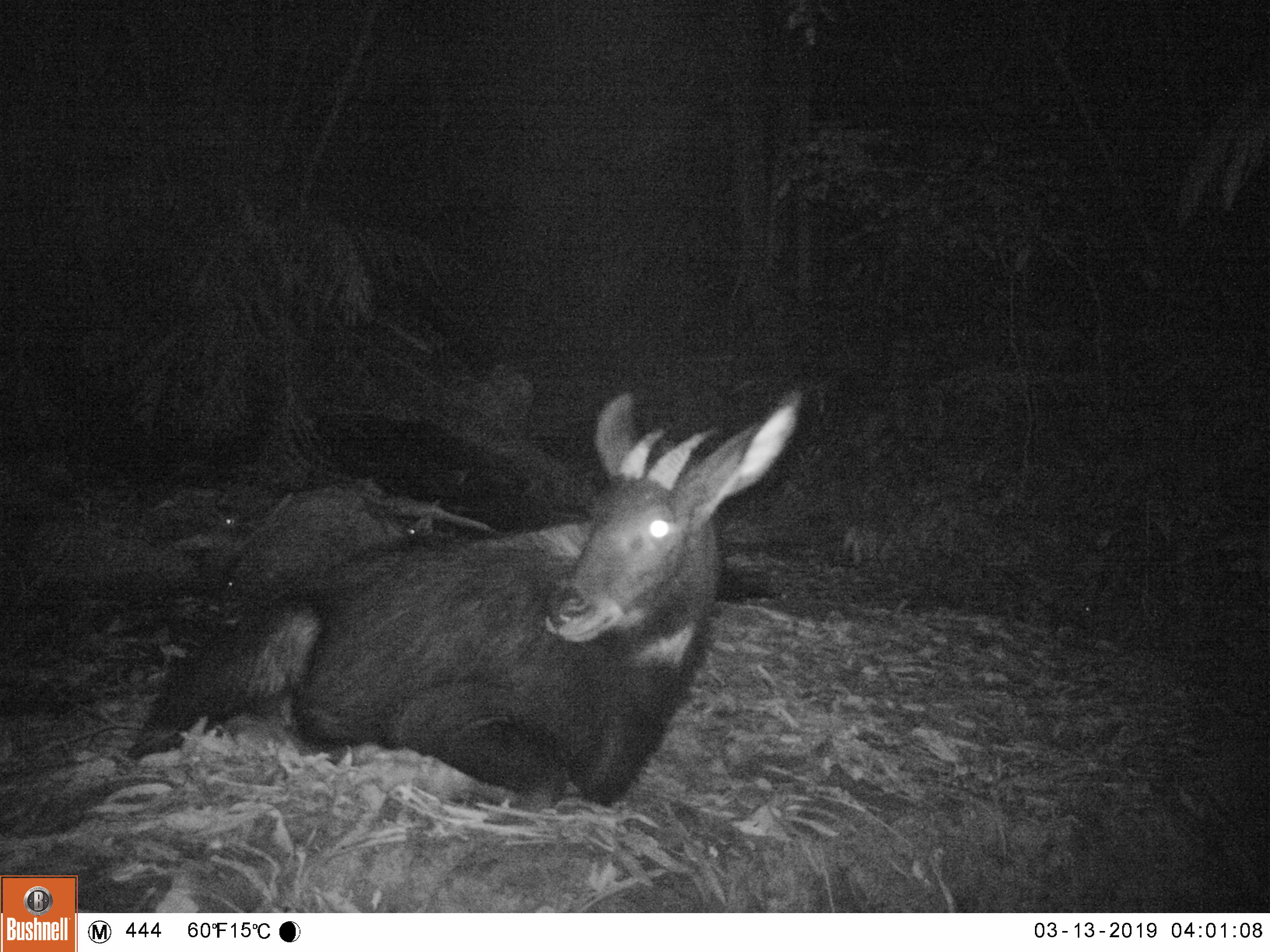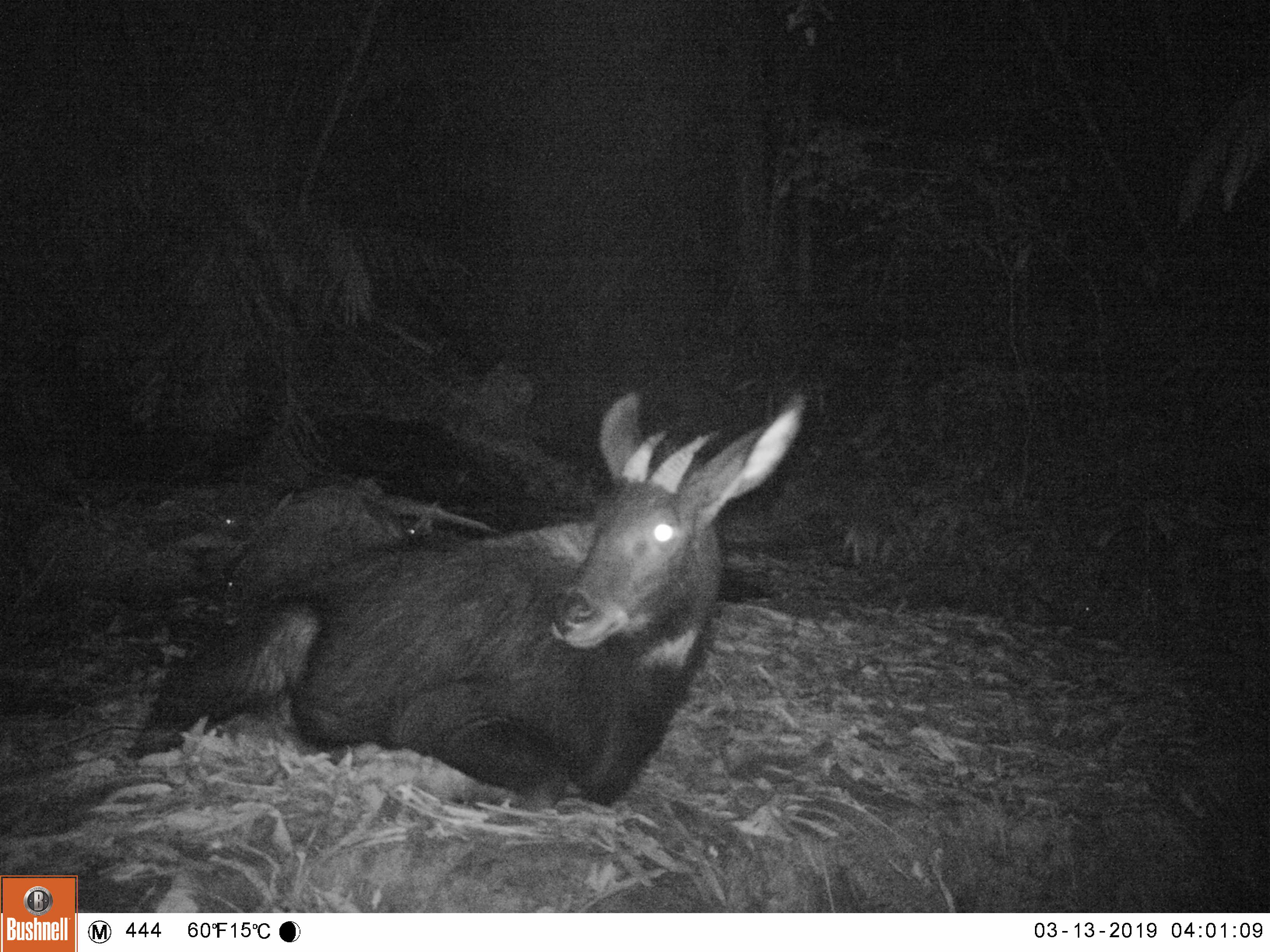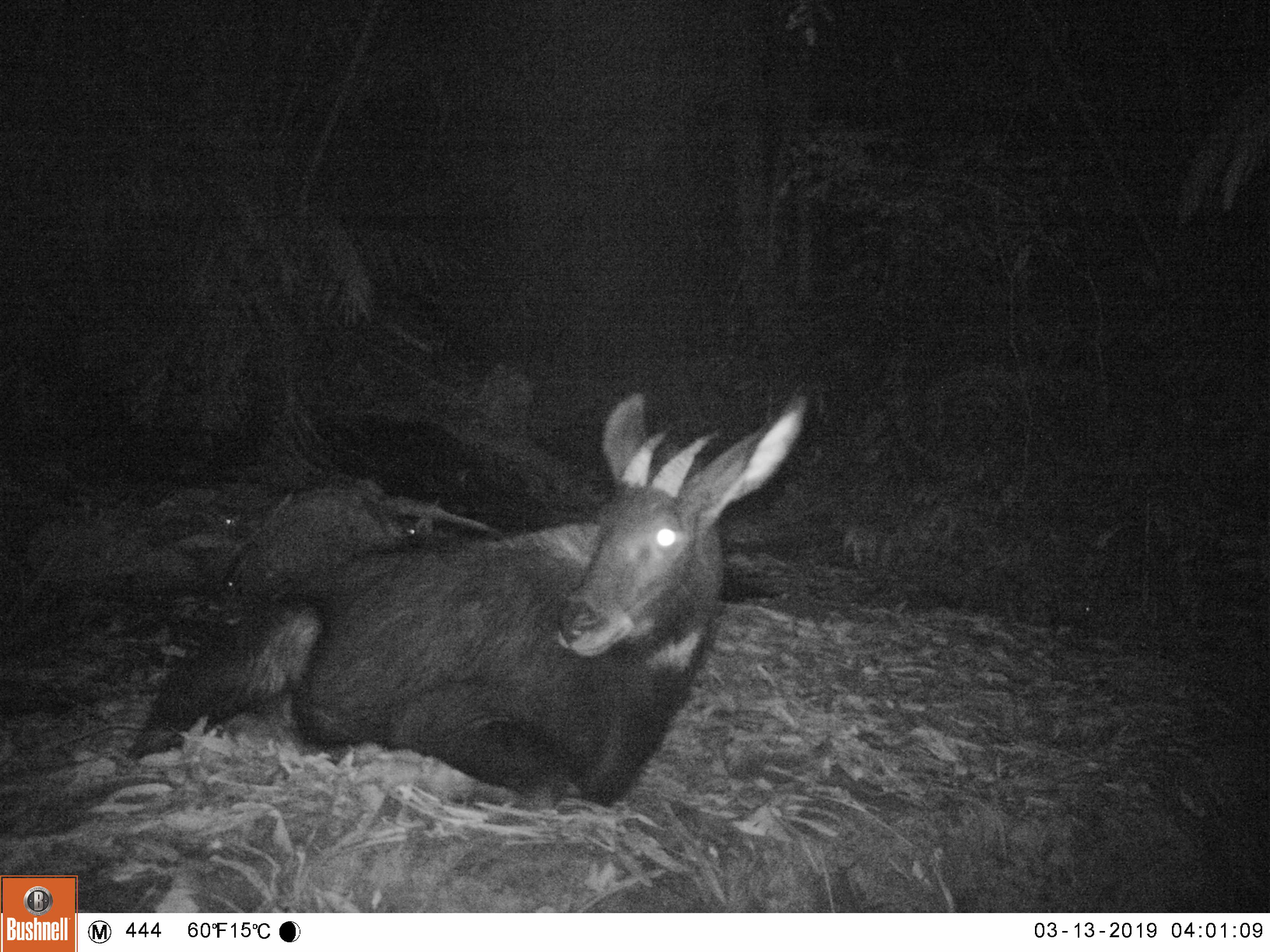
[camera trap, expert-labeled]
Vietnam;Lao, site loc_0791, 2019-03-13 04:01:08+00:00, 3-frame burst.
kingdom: Animalia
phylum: Chordata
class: Mammalia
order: Artiodactyla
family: Bovidae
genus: Capricornis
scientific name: Capricornis sumatraensis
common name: chinese serow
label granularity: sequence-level